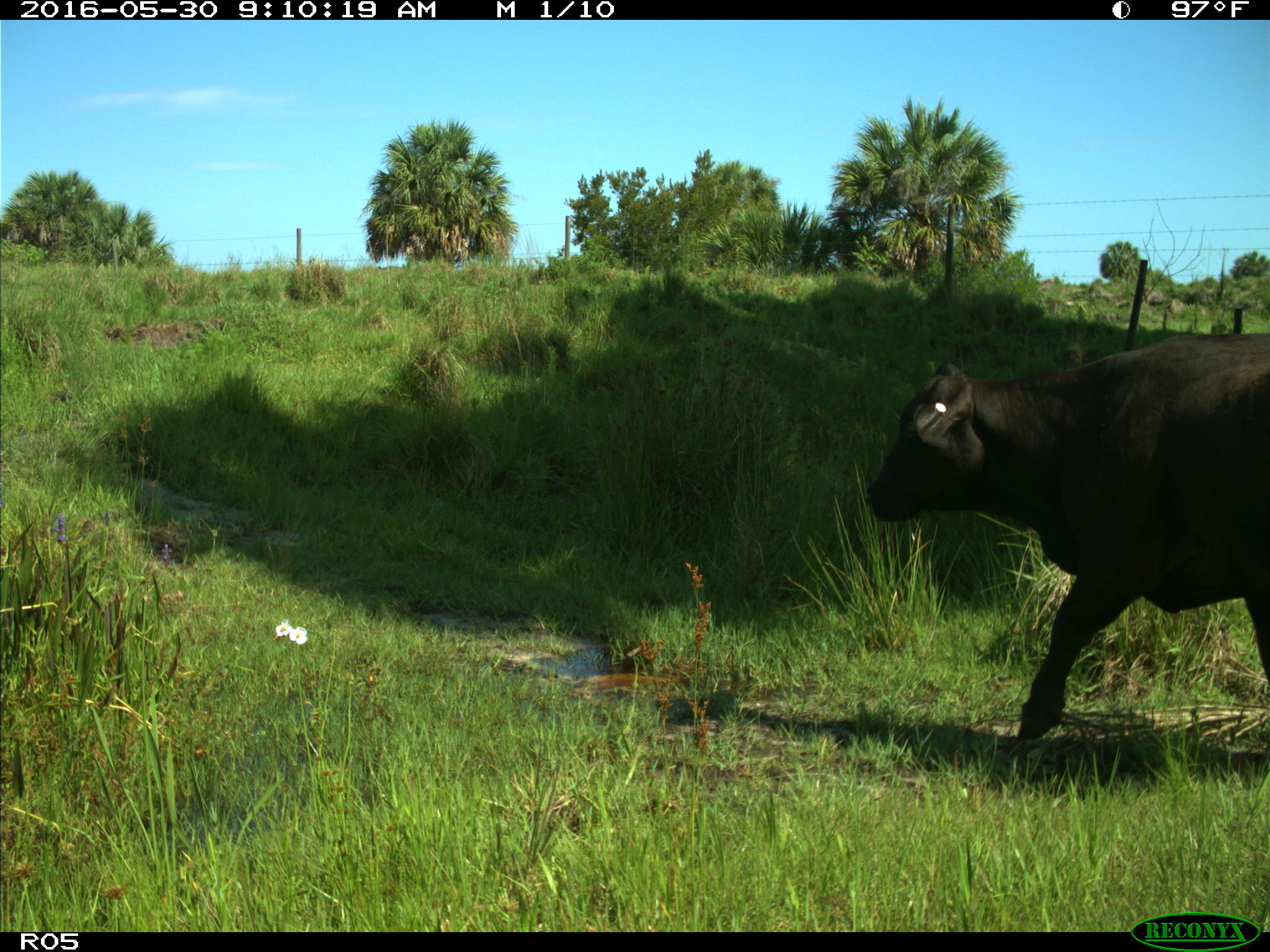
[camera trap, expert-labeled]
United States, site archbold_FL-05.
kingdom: Animalia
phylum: Chordata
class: Mammalia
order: Artiodactyla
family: Bovidae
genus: Bos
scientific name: Bos taurus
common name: domestic cow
Bos taurus (domestic cow).